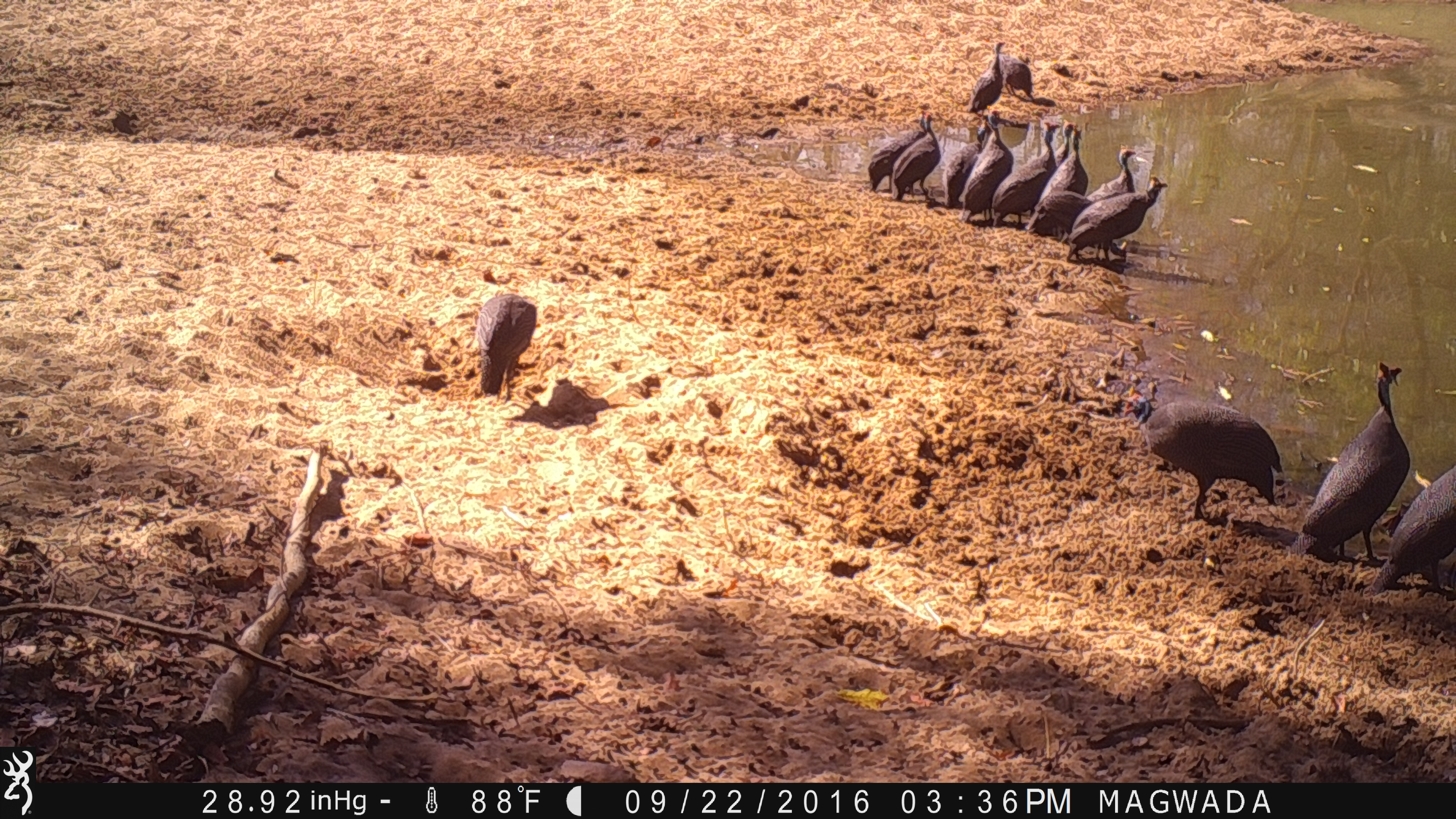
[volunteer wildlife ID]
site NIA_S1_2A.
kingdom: Animalia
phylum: Chordata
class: Aves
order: Galliformes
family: Numididae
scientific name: Numididae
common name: guineafowl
Guineafowl (Numididae), count 11-50. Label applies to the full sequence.